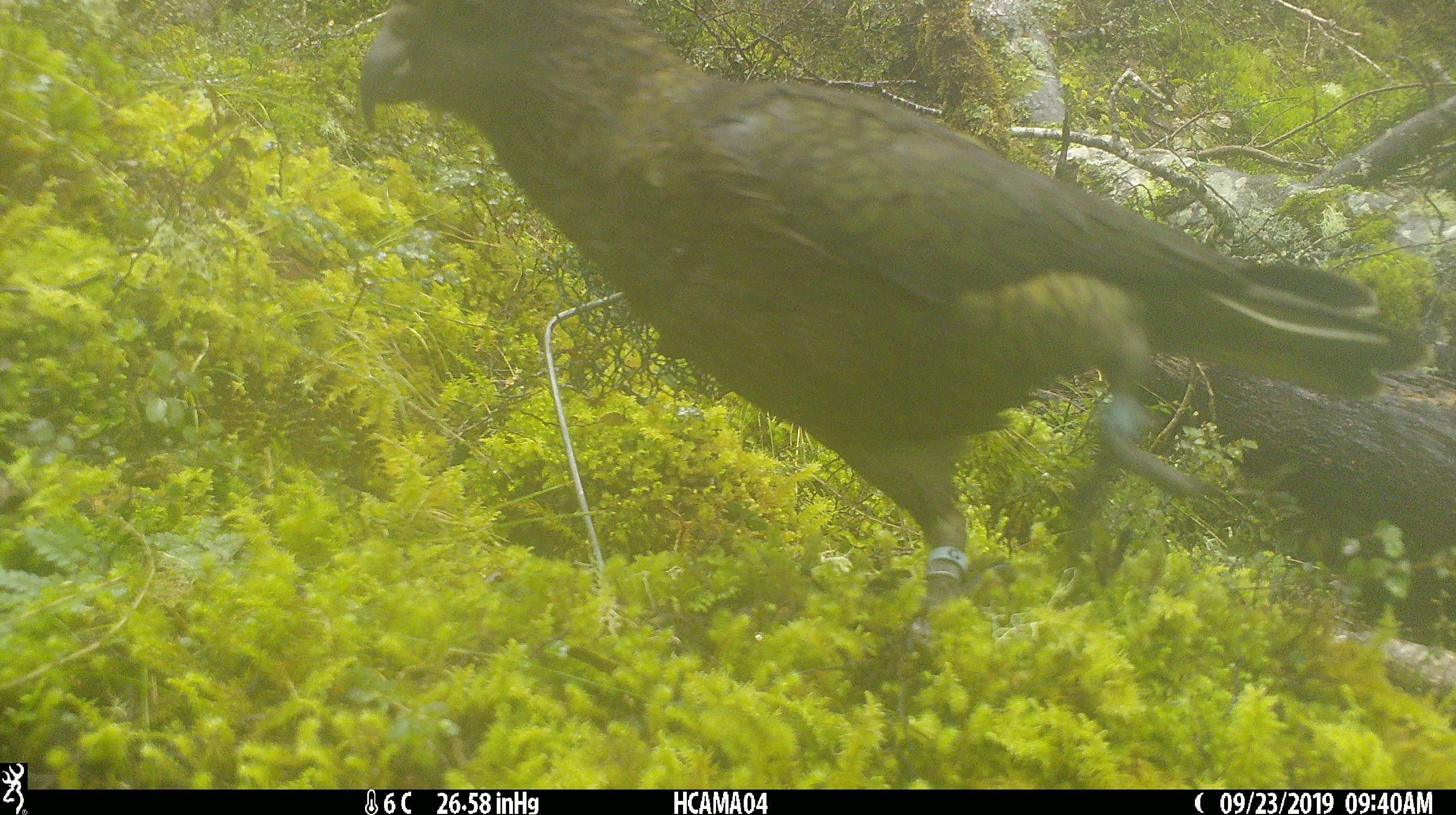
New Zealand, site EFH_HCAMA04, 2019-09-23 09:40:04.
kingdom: Animalia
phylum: Chordata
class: Aves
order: Psittaciformes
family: Strigopidae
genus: Nestor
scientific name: Nestor notabilis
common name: kea